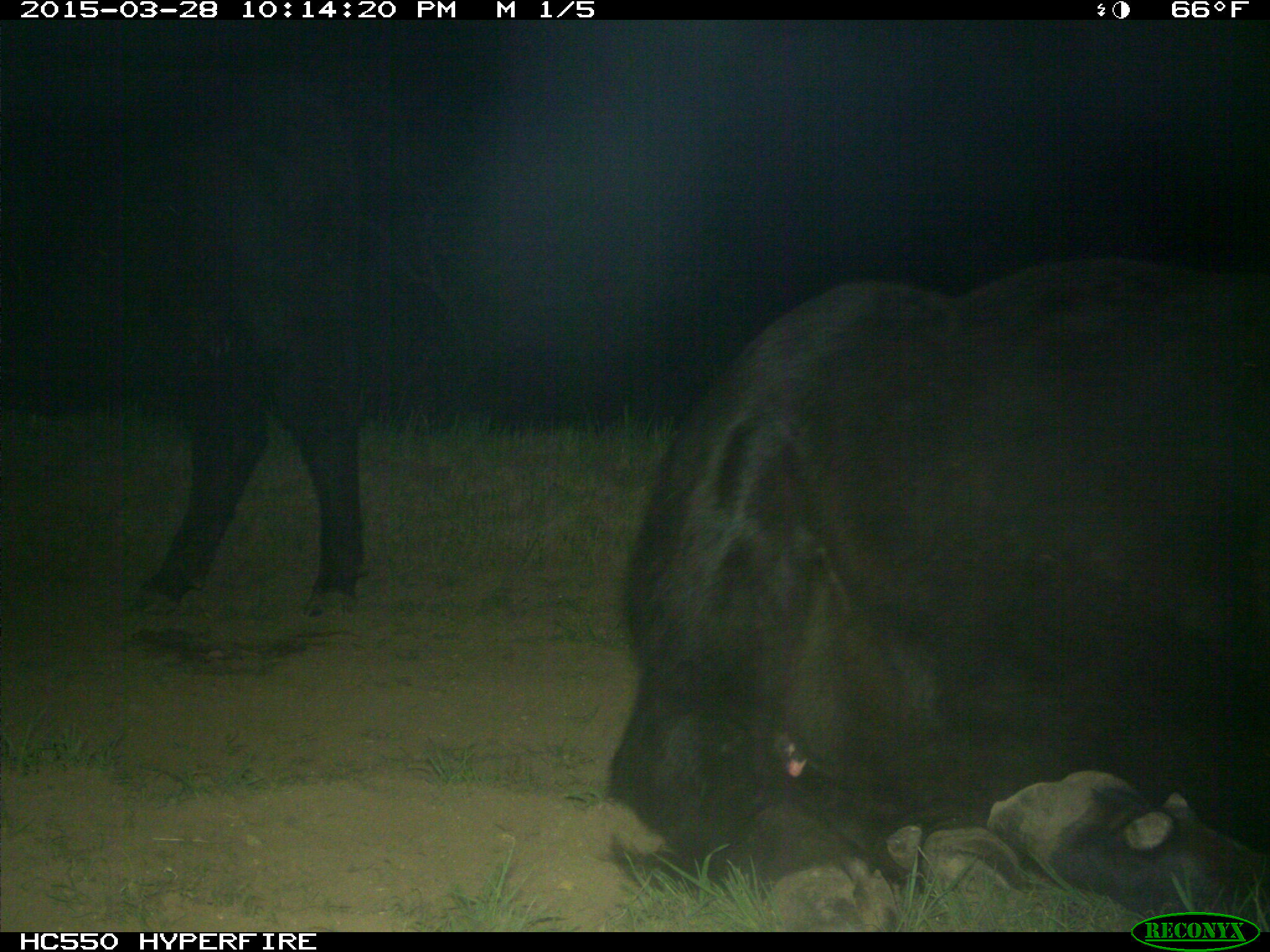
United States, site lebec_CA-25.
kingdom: Animalia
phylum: Chordata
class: Mammalia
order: Artiodactyla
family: Bovidae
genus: Bos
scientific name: Bos taurus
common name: domestic cow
Bos taurus (domestic cow).